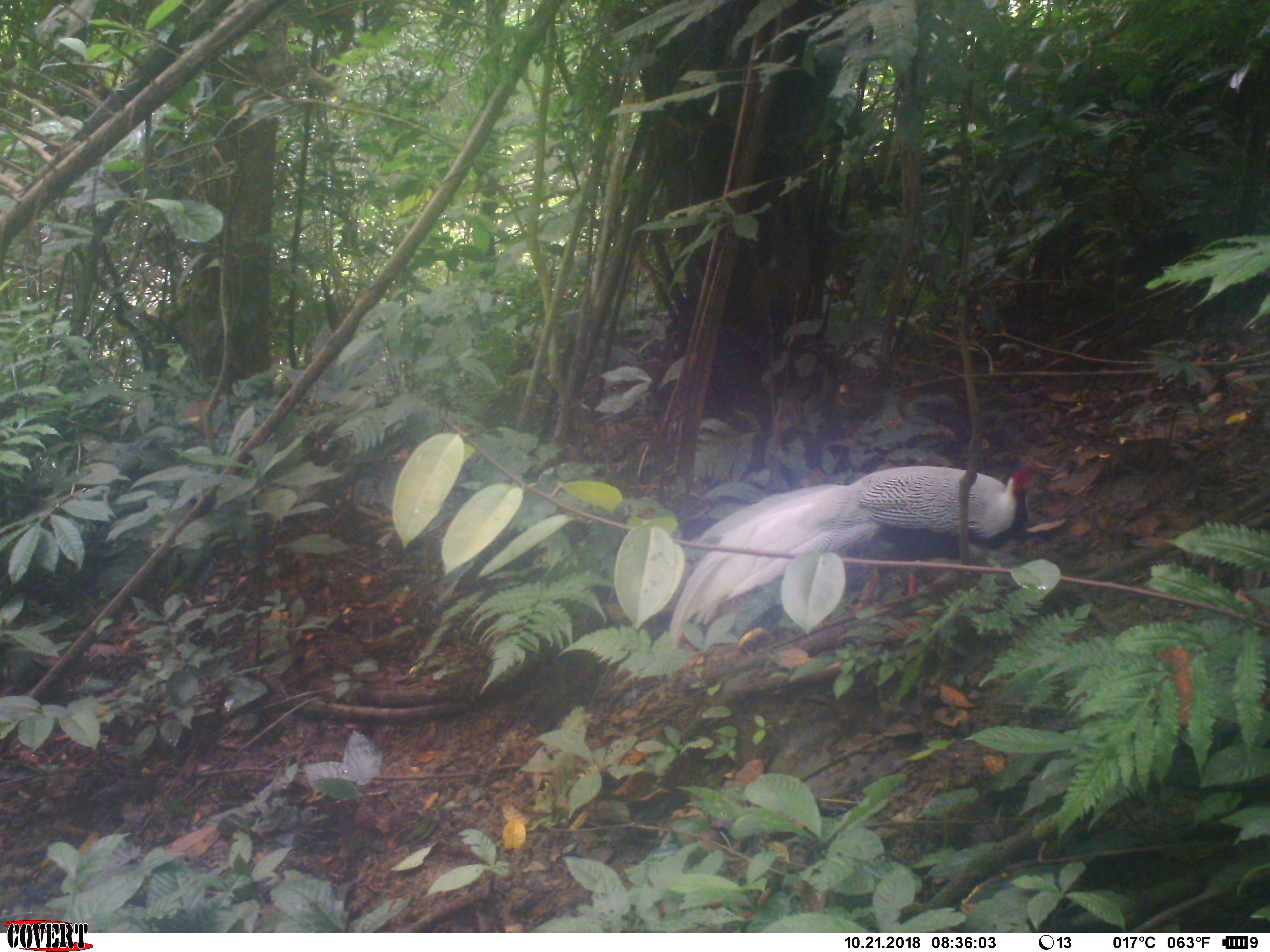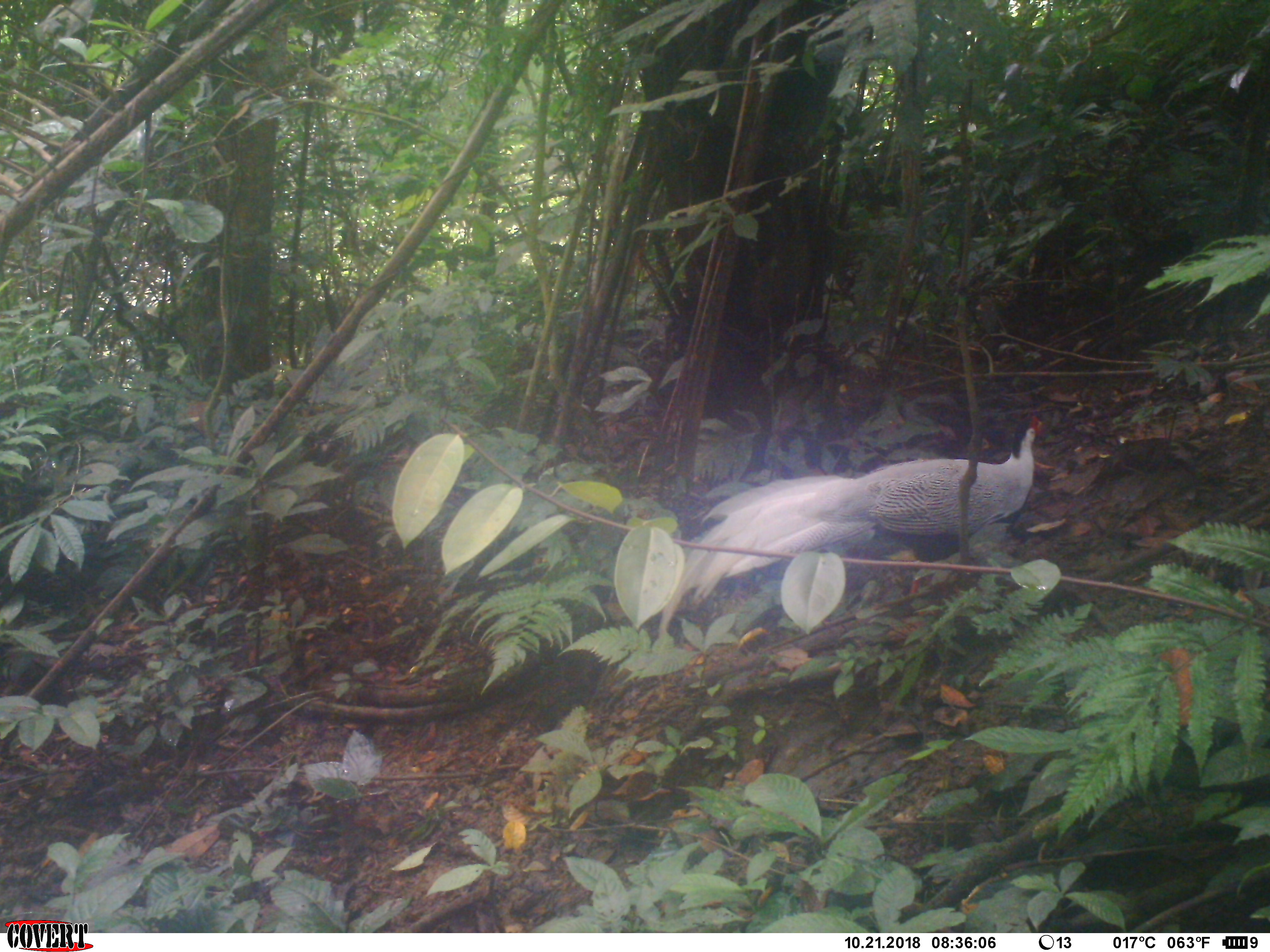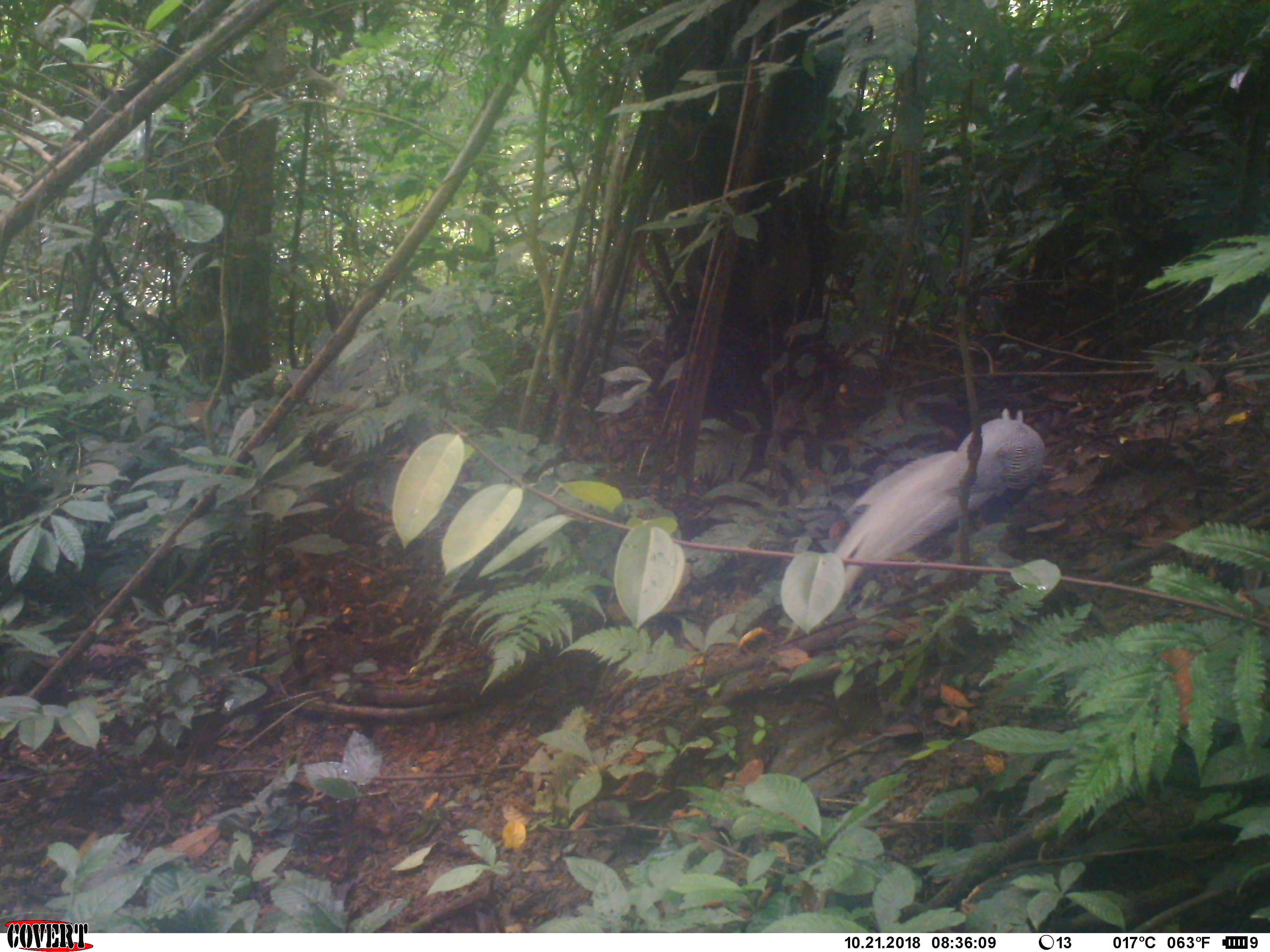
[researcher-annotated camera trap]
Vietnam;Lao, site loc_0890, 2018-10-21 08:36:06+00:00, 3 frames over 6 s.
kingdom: Animalia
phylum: Chordata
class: Aves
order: Galliformes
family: Phasianidae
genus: Lophura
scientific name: Lophura nycthemera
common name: silver pheasant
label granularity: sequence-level